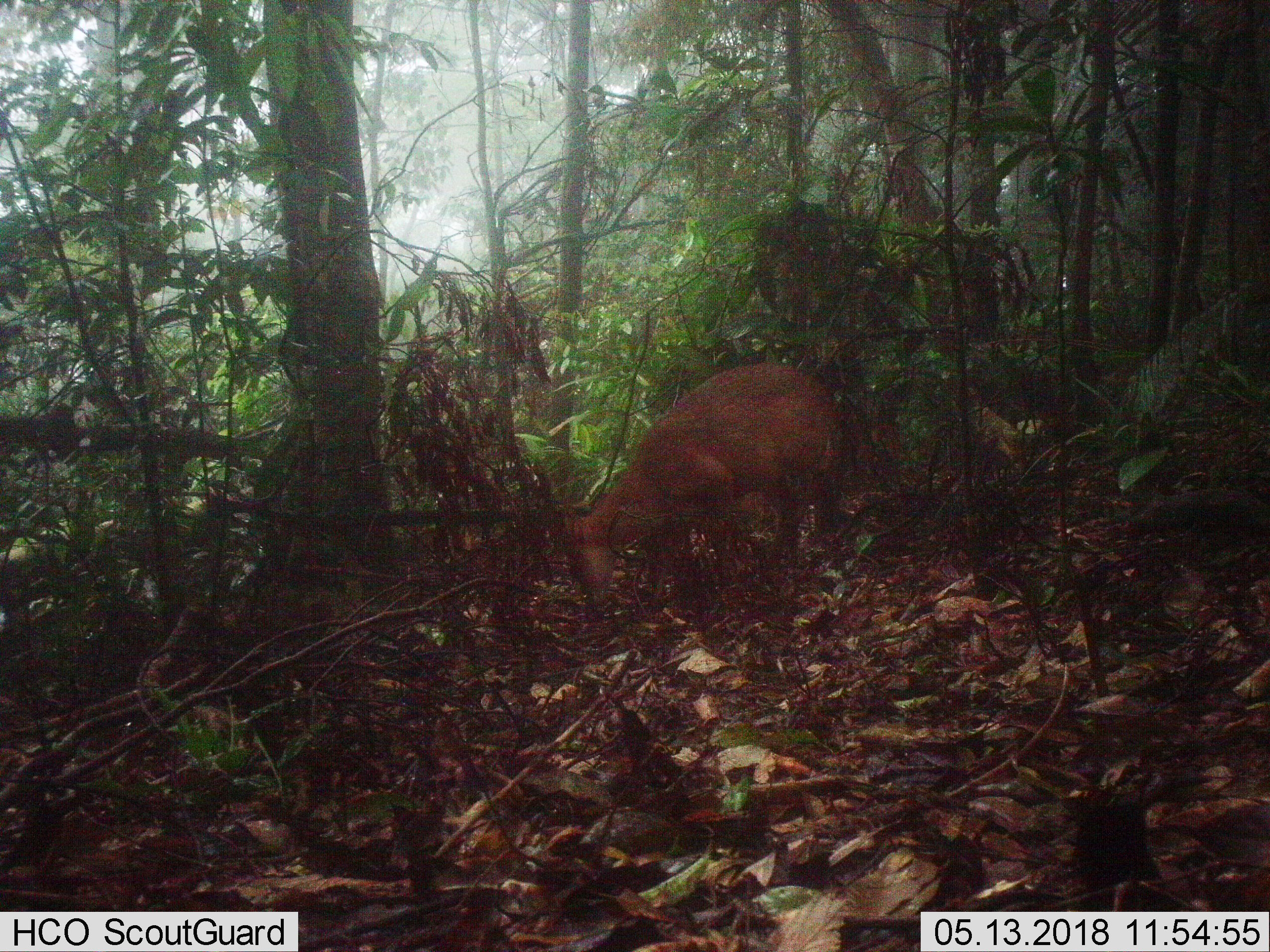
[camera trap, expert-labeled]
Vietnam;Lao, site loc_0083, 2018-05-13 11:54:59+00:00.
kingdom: Animalia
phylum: Chordata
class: Mammalia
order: Artiodactyla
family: Cervidae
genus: Muntiacus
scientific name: Muntiacus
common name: muntjacs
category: unidentified muntjac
Unidentified muntjac (muntjacs) (Muntiacus). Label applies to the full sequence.